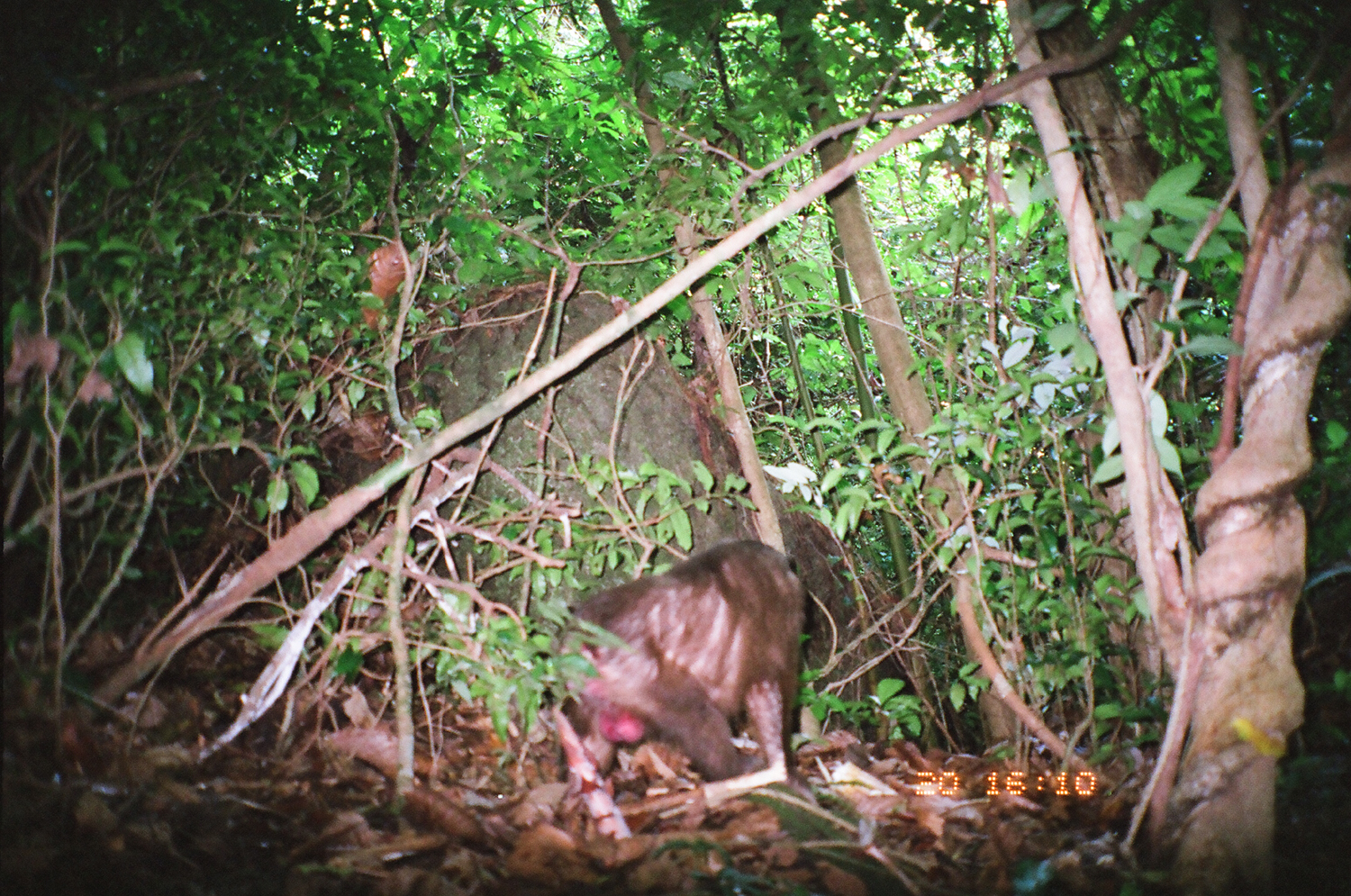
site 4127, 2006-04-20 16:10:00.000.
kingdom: Animalia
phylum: Chordata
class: Mammalia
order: Primates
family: Cercopithecidae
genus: Macaca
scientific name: Macaca arctoides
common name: stump-tailed macaque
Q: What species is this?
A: Macaca arctoides (stump-tailed macaque).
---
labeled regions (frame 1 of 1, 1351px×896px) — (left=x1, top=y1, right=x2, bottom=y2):
macaca arctoides: (left=547, top=539, right=803, bottom=835)